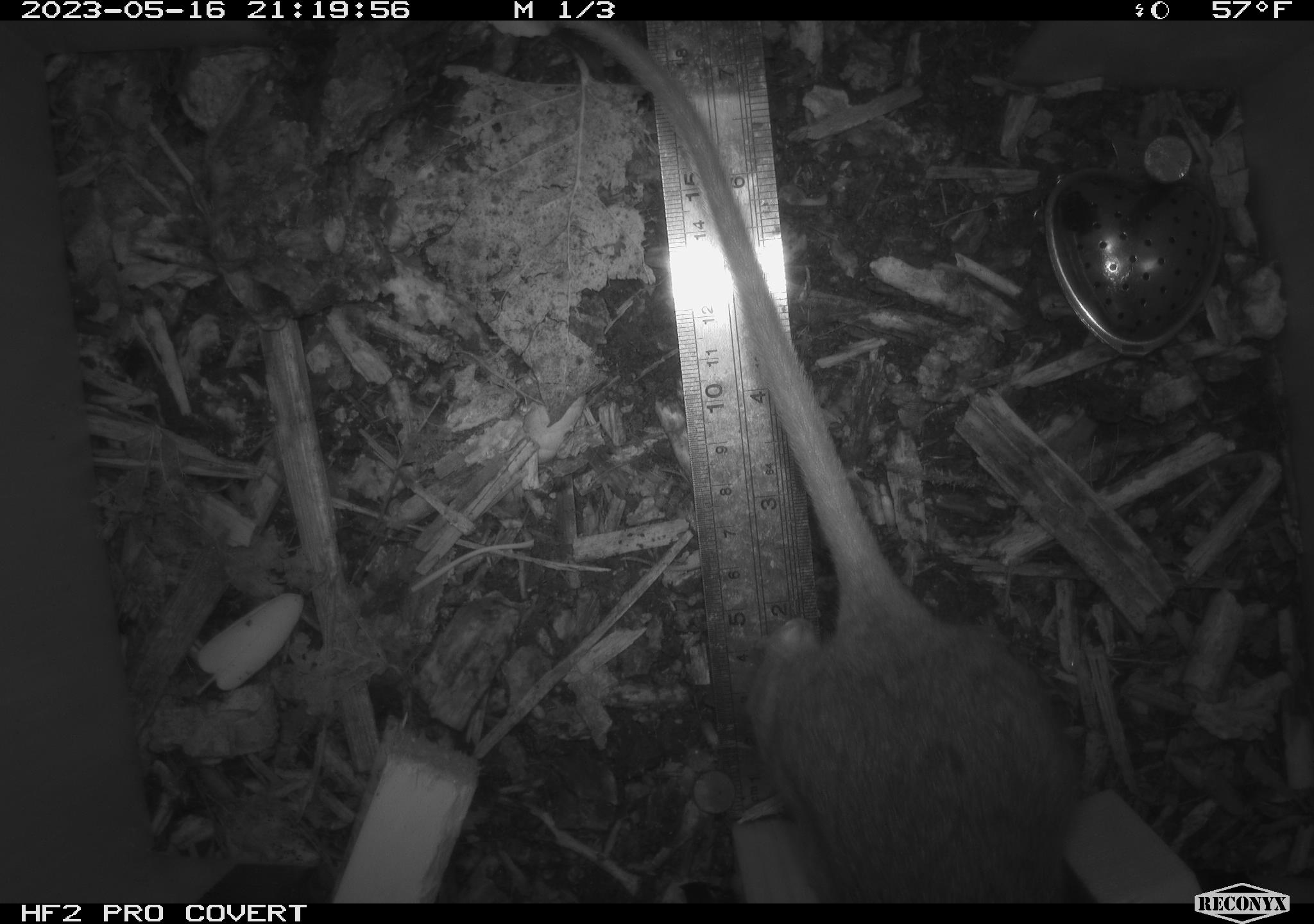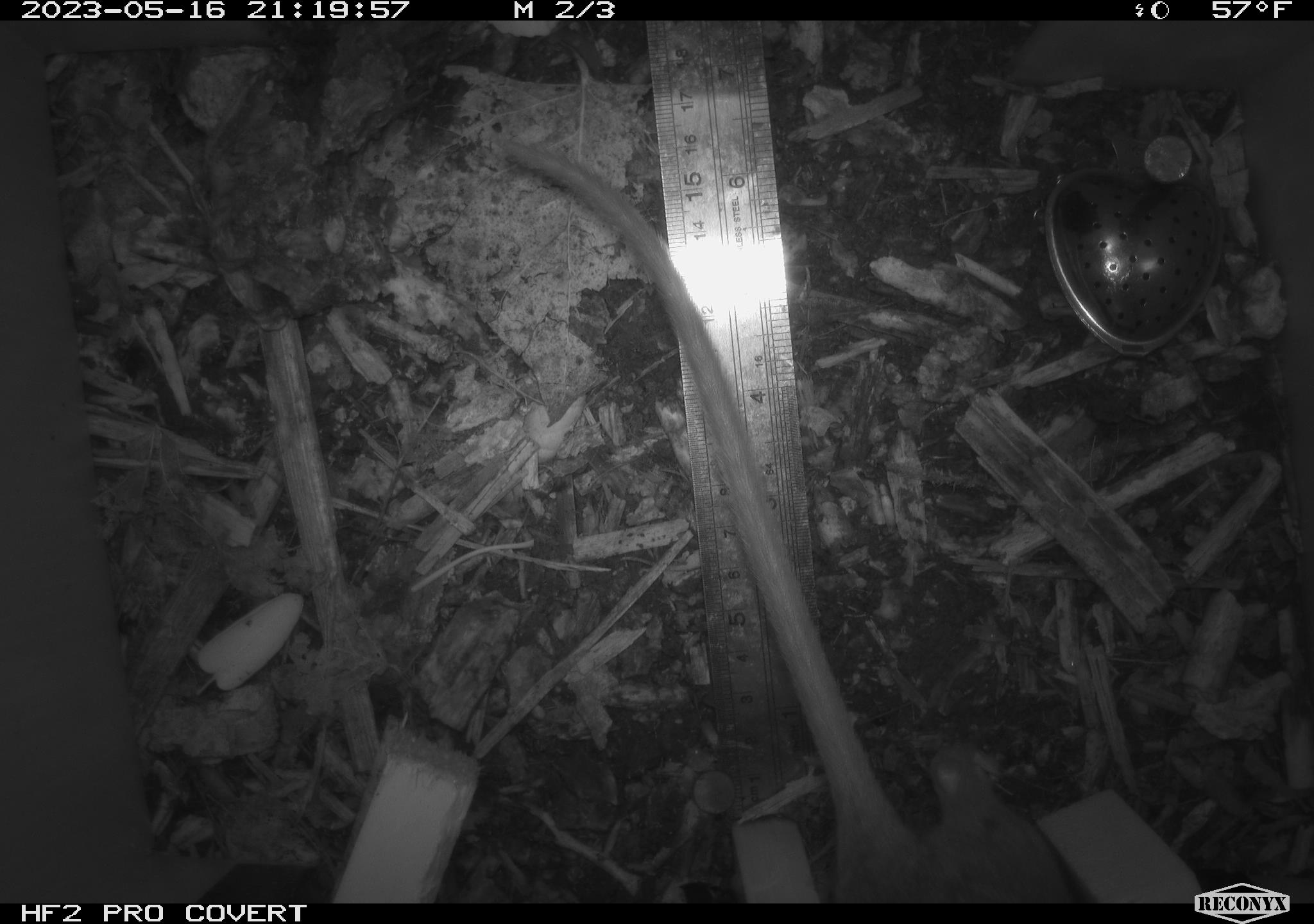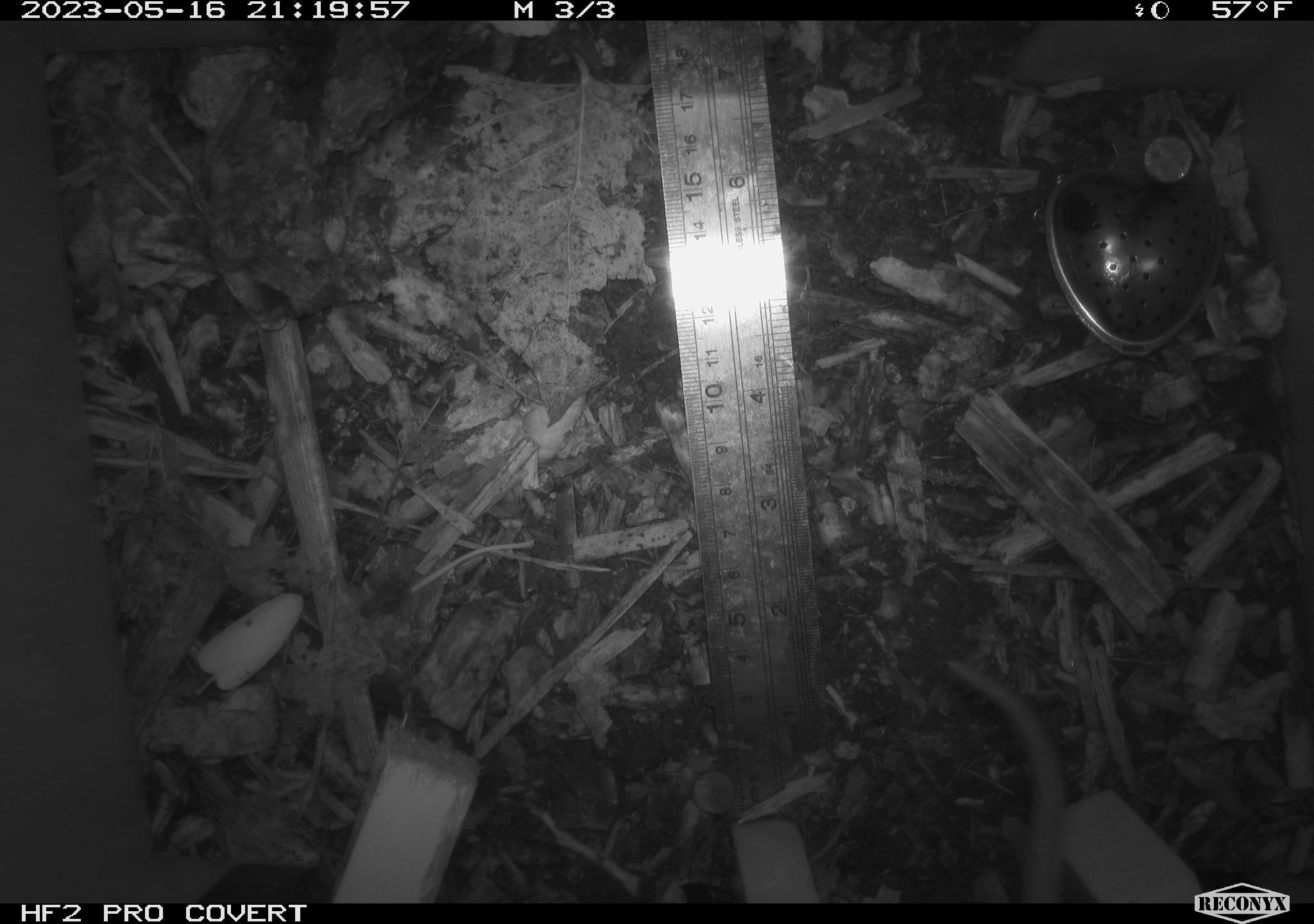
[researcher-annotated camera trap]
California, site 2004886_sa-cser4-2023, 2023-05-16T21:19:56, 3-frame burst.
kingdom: Animalia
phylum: Chordata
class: Mammalia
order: Rodentia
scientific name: Rodentia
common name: woodrat or rat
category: woodrat or rat species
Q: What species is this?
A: Woodrat or rat species (woodrat or rat) (Rodentia).